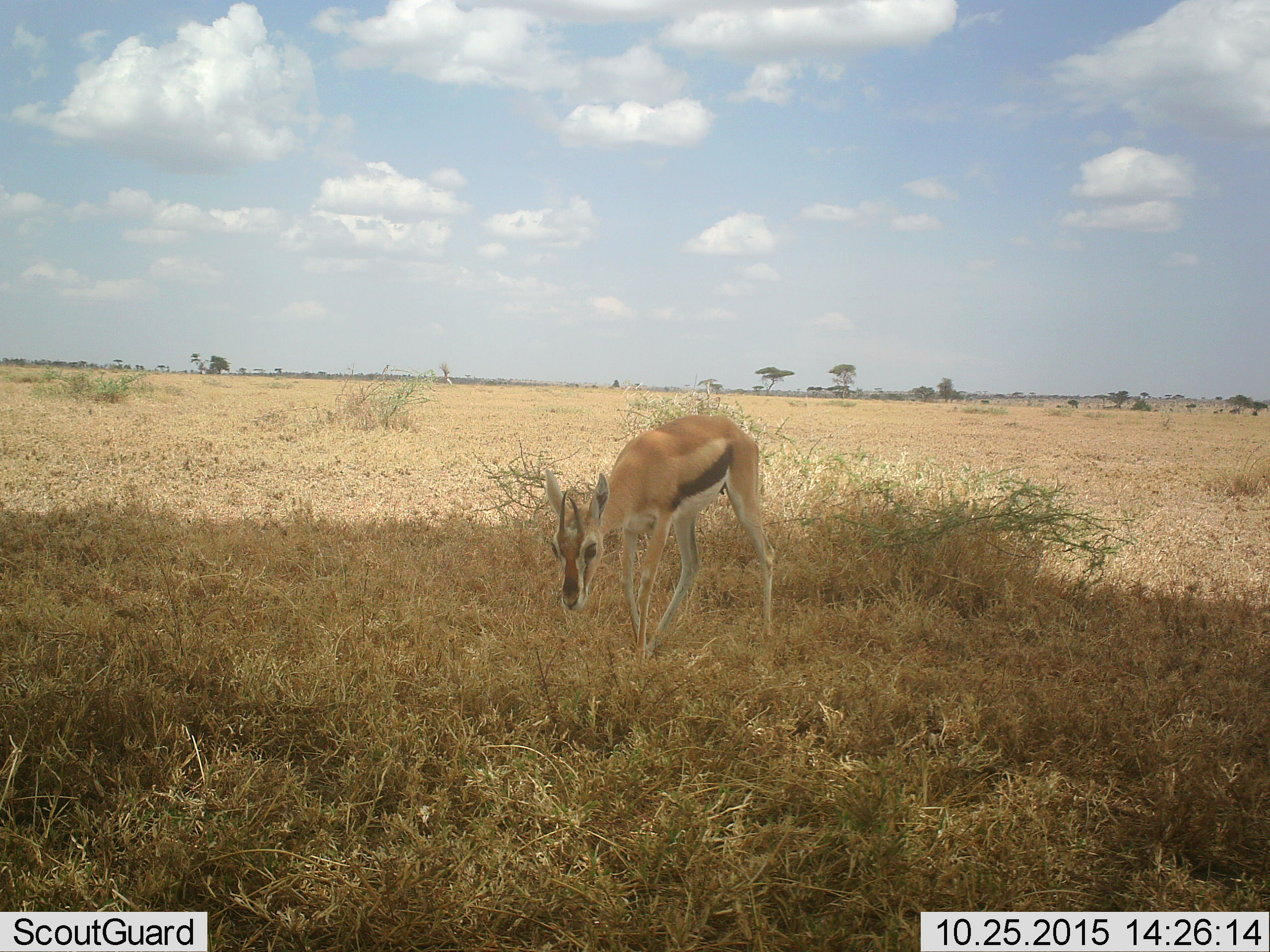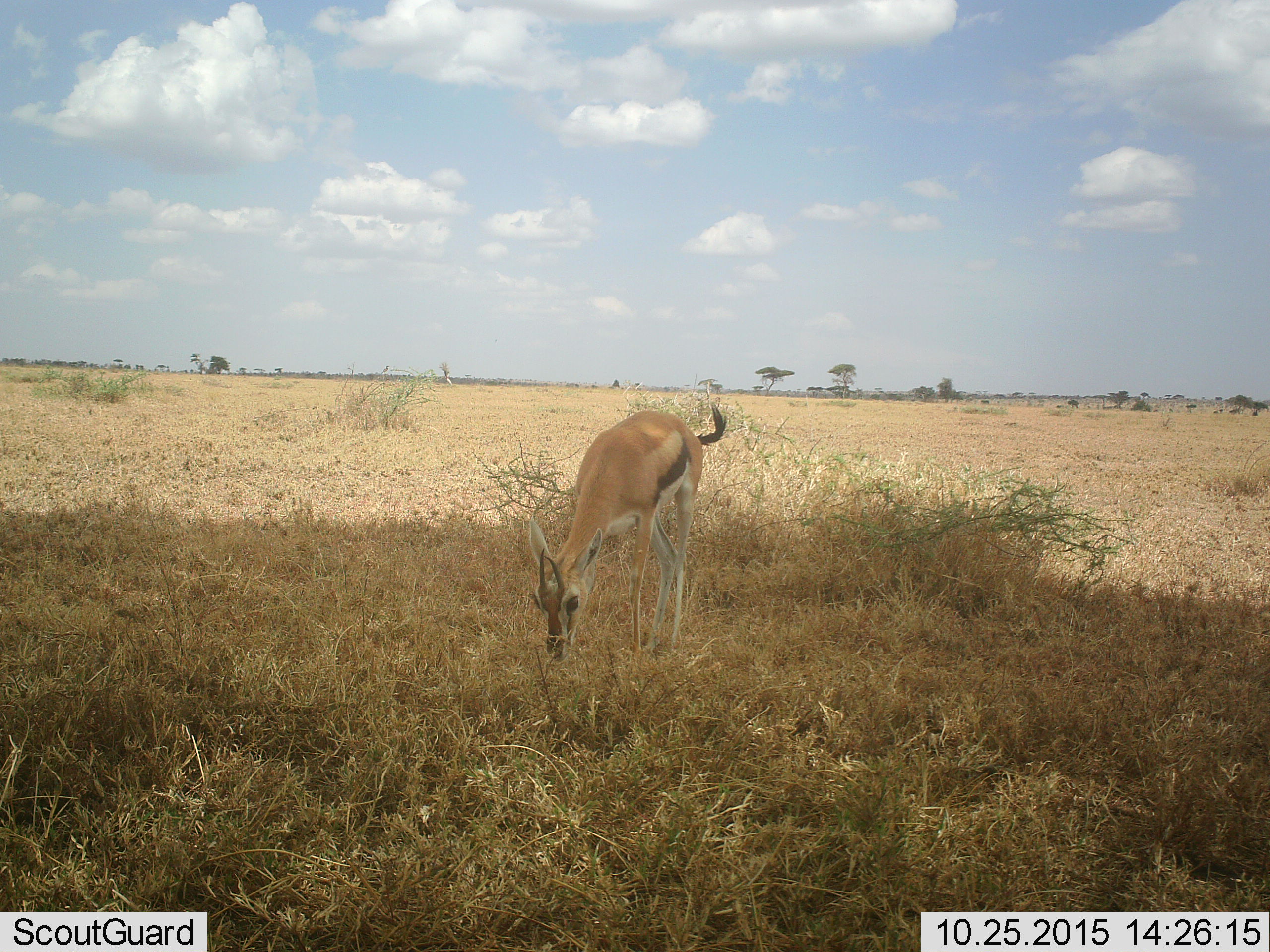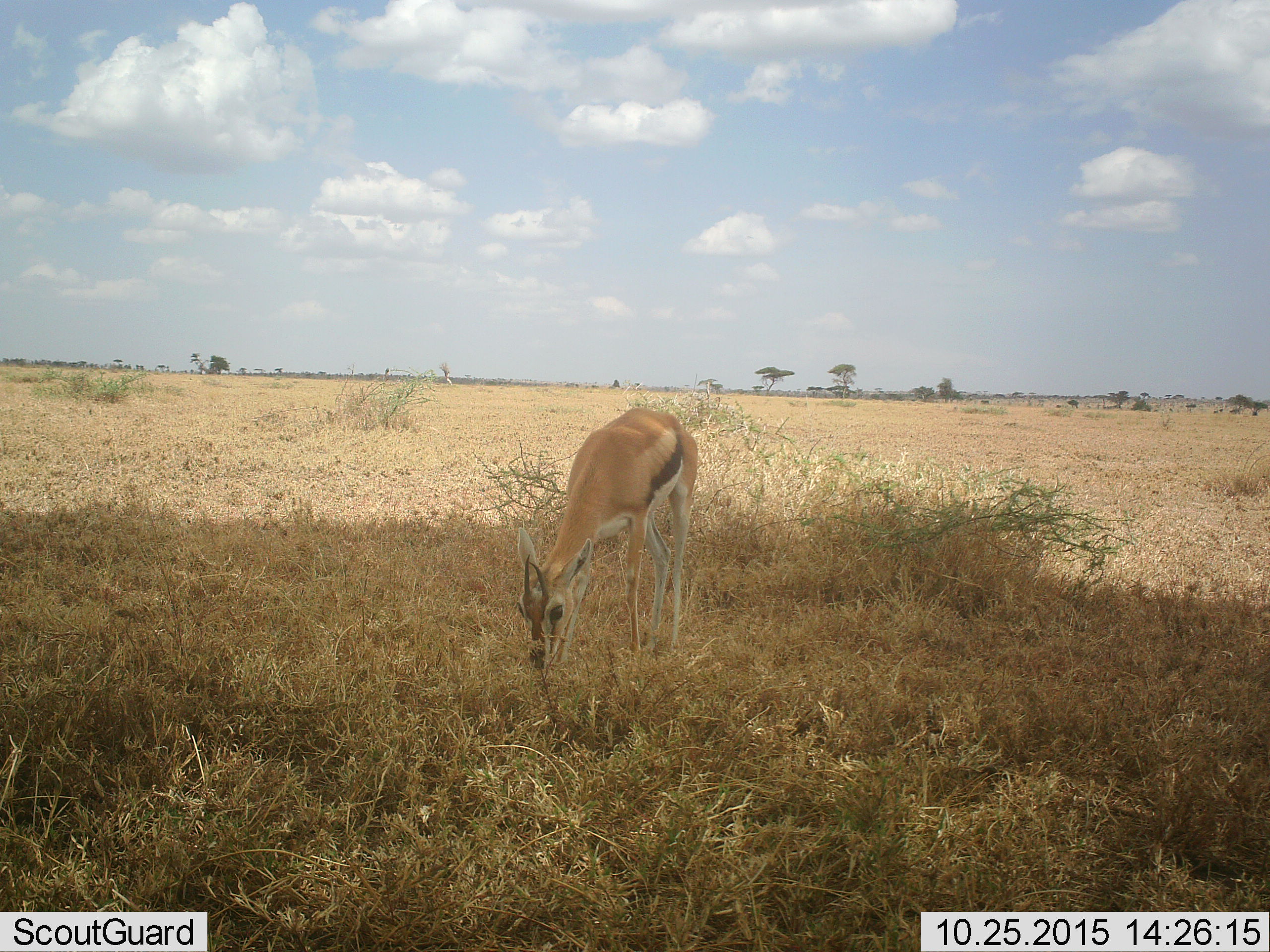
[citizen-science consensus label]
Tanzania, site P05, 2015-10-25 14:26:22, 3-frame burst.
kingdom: Animalia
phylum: Chordata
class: Mammalia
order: Artiodactyla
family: Bovidae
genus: Eudorcas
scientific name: Eudorcas thomsonii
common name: thomson's gazelle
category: gazellethomsons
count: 1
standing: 50%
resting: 0%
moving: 38%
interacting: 0%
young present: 0%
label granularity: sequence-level